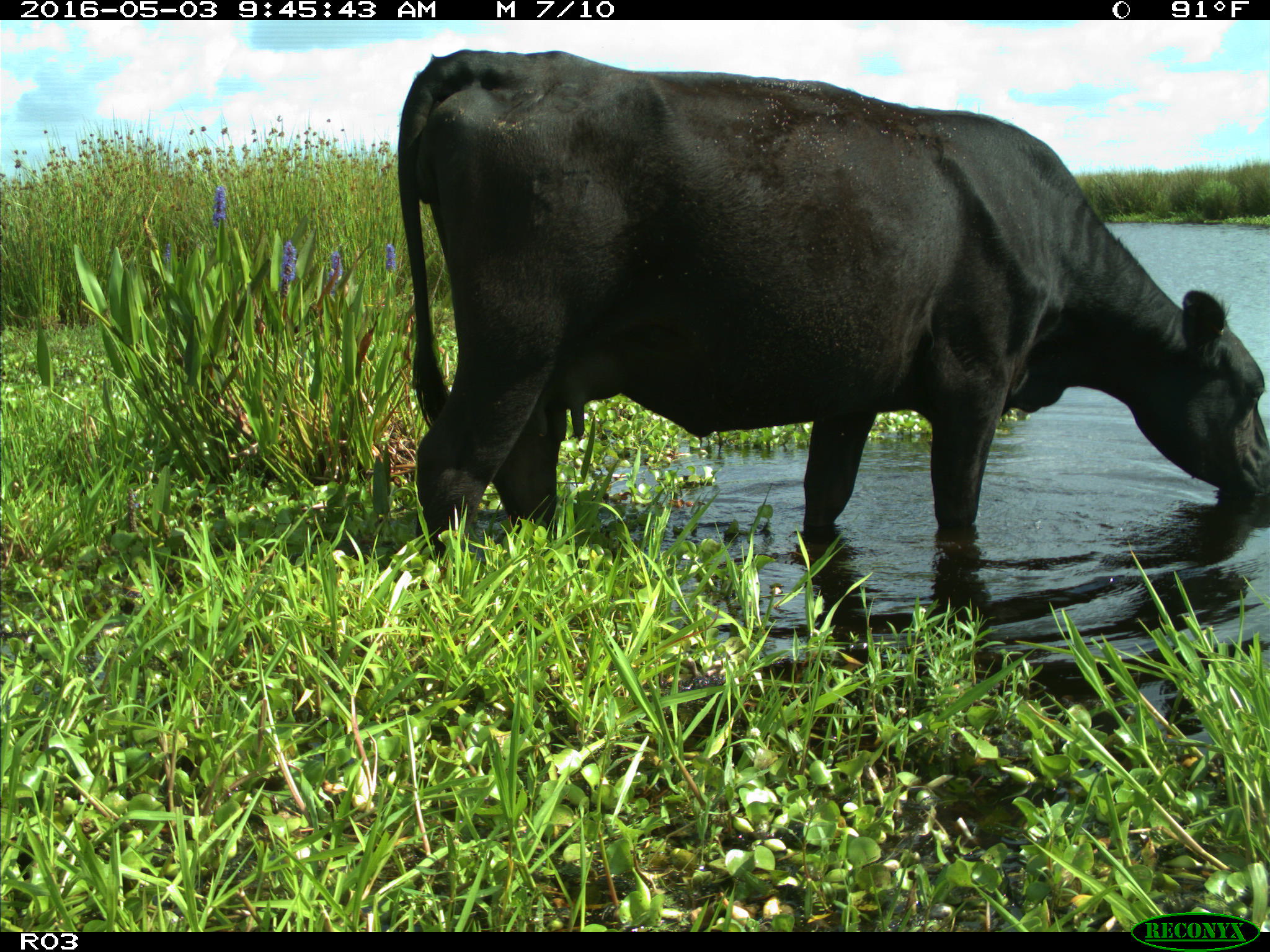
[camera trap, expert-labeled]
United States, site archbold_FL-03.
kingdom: Animalia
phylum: Chordata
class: Mammalia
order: Artiodactyla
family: Bovidae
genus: Bos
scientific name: Bos taurus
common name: domestic cow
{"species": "Bos taurus (domestic cow)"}